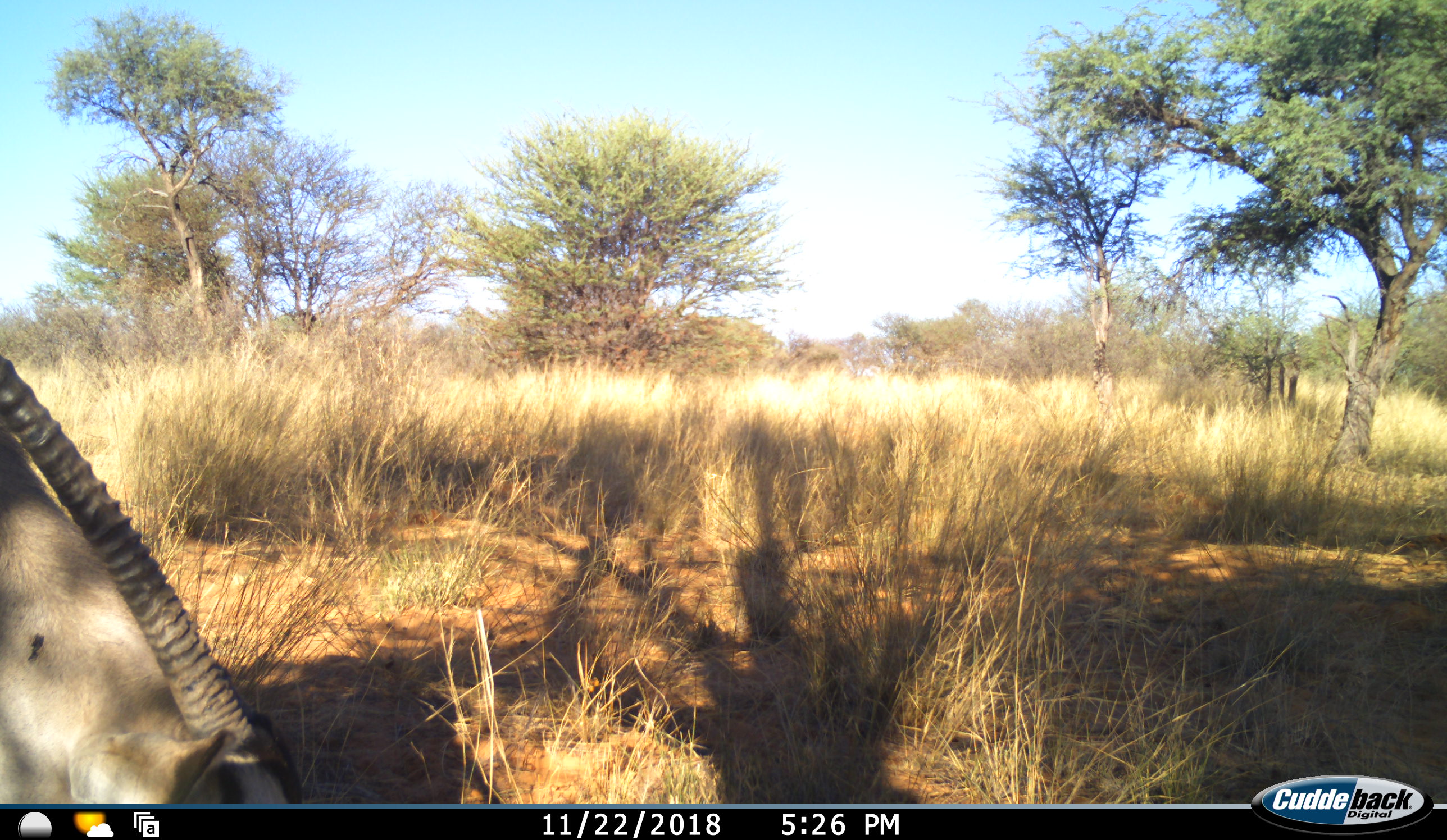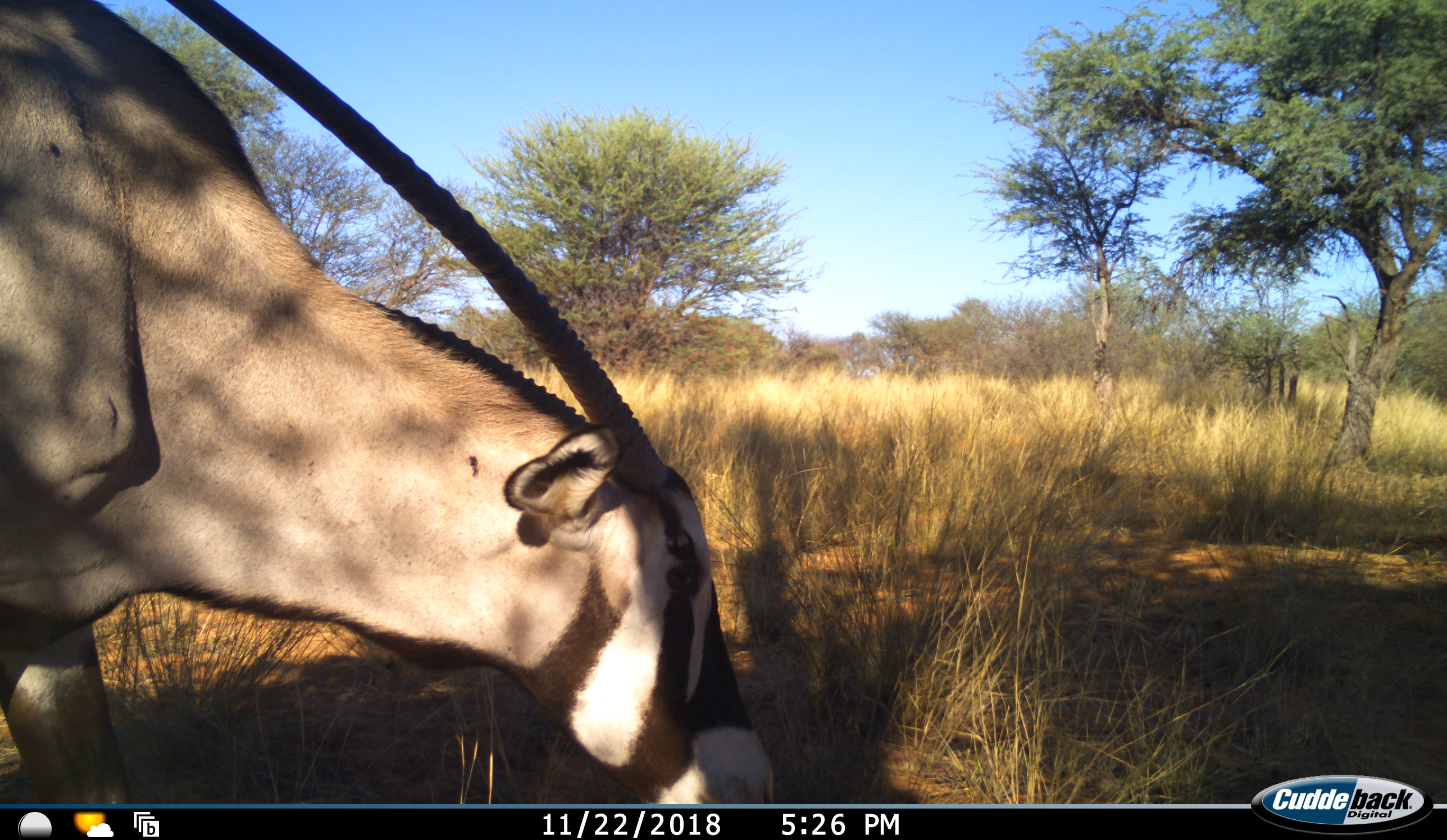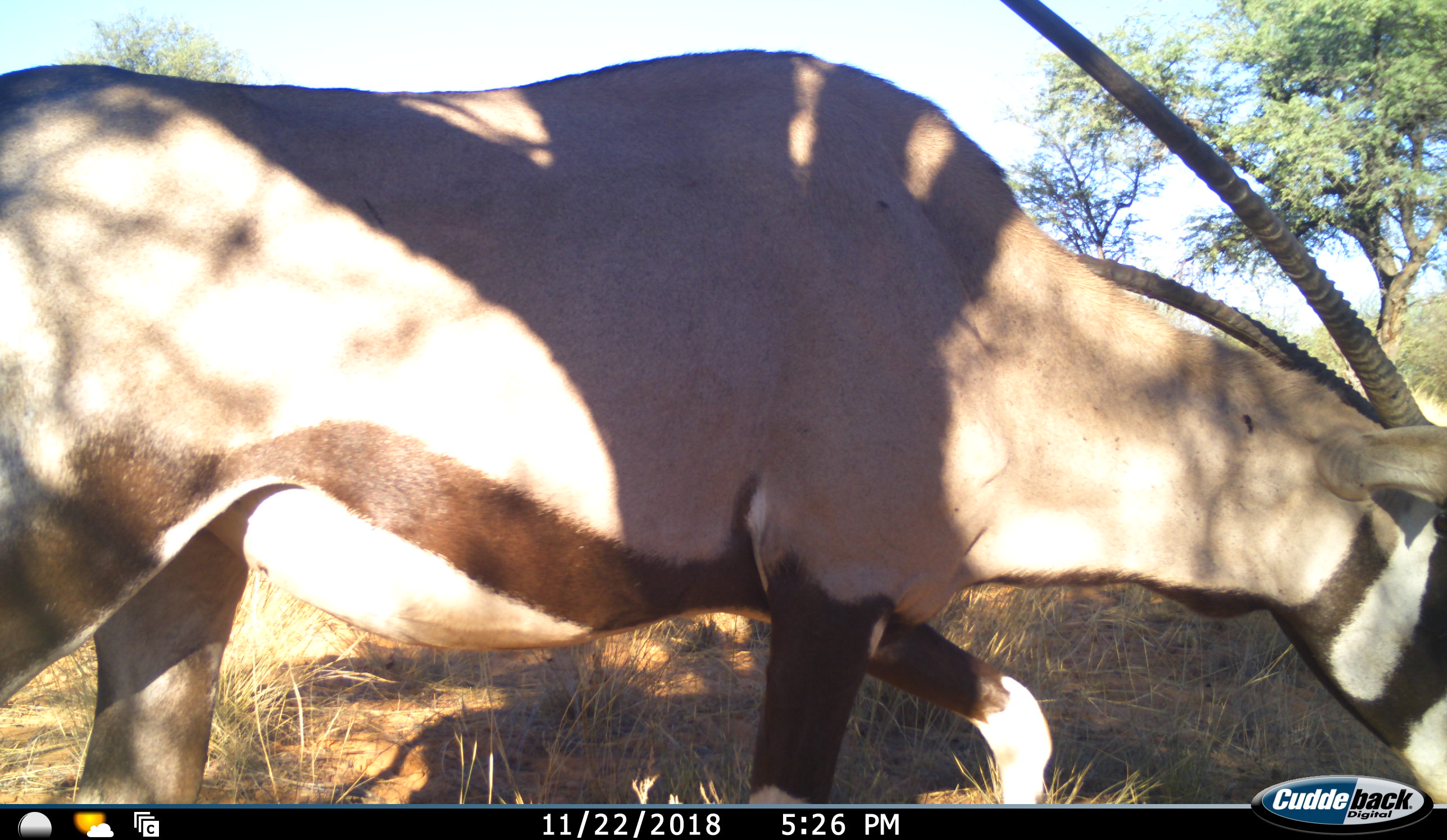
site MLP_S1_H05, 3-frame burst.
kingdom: Animalia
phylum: Chordata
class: Mammalia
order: Artiodactyla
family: Bovidae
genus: Oryx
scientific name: Oryx gazella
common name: gemsbok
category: oryx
Oryx (gemsbok) (Oryx gazella), count 1. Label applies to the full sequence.